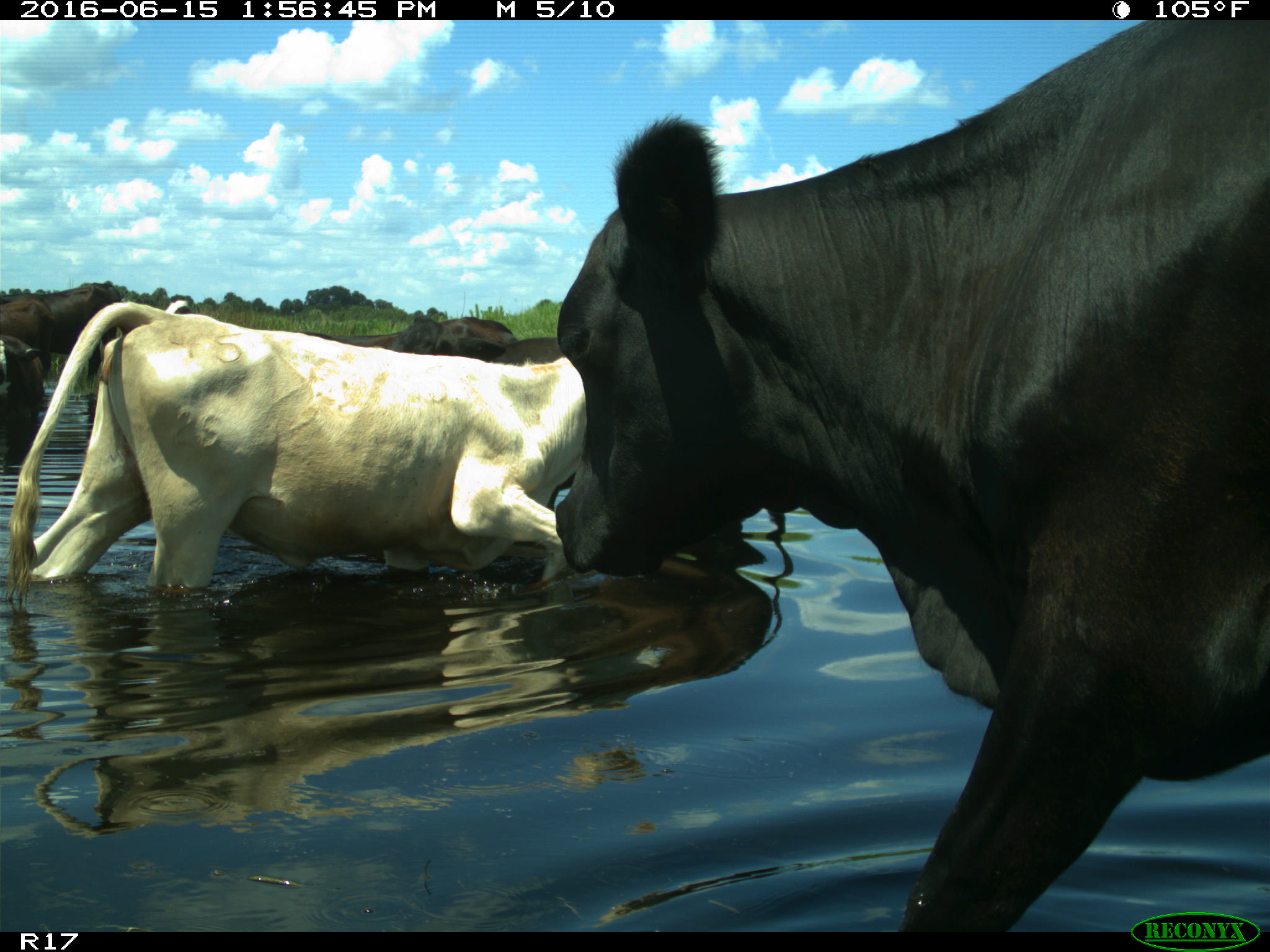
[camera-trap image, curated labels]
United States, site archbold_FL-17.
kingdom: Animalia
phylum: Chordata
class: Mammalia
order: Artiodactyla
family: Bovidae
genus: Bos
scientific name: Bos taurus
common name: domestic cow